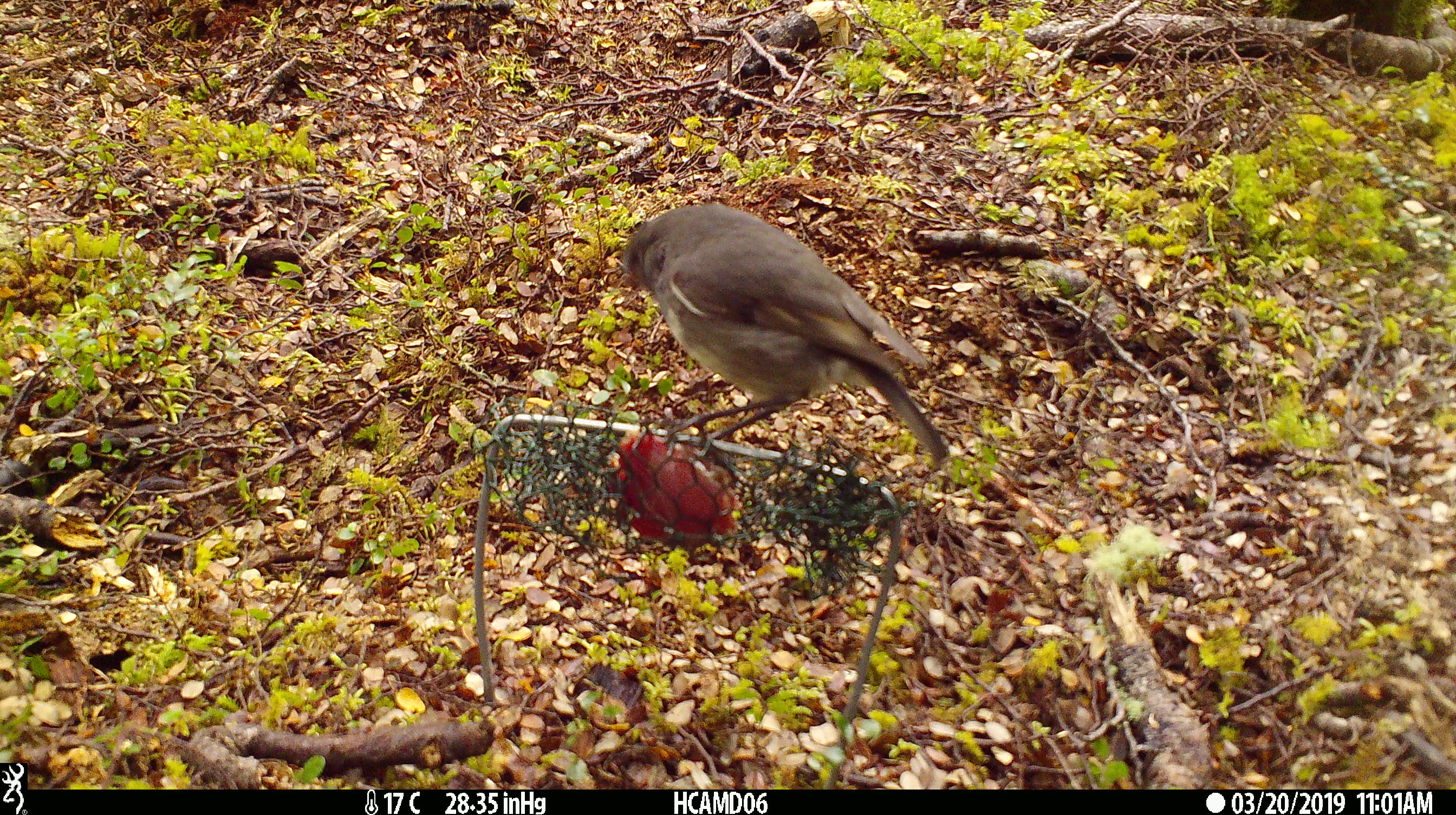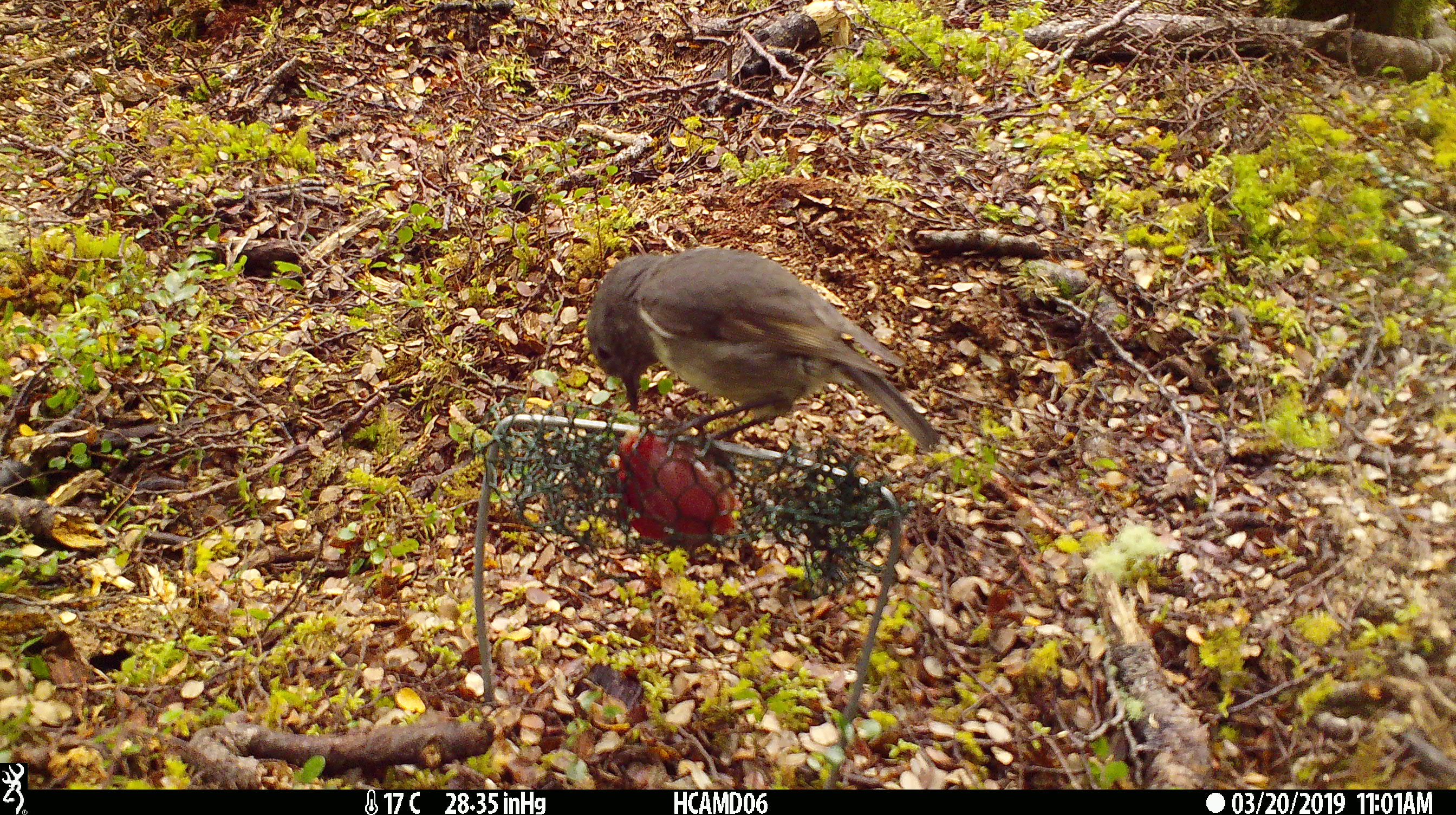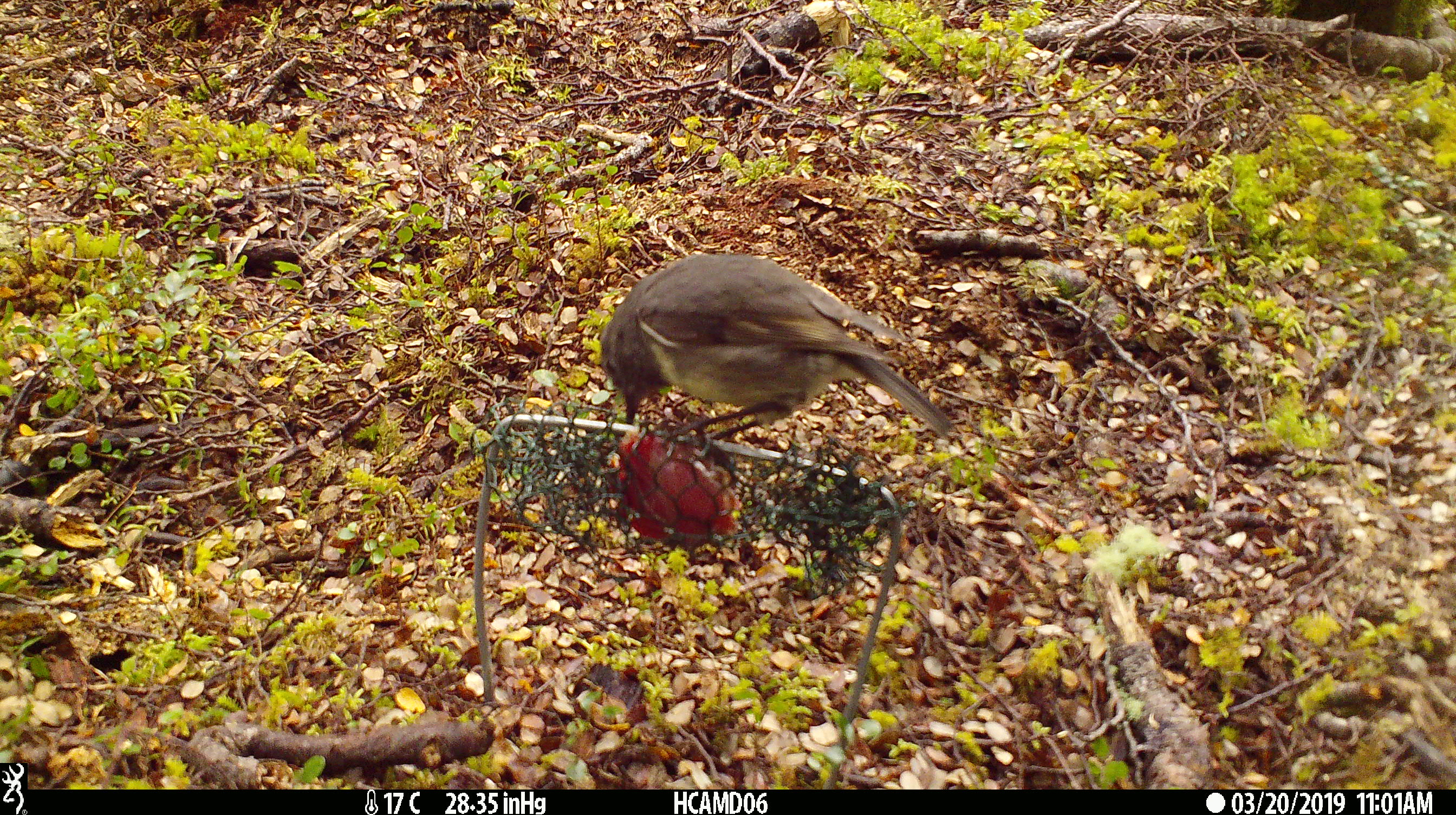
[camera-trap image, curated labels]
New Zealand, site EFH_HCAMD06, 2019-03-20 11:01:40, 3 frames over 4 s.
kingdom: Animalia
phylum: Chordata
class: Aves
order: Passeriformes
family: Petroicidae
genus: Petroica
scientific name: Petroica australis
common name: new zealand robin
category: robin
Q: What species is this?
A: Robin (new zealand robin) (Petroica australis).